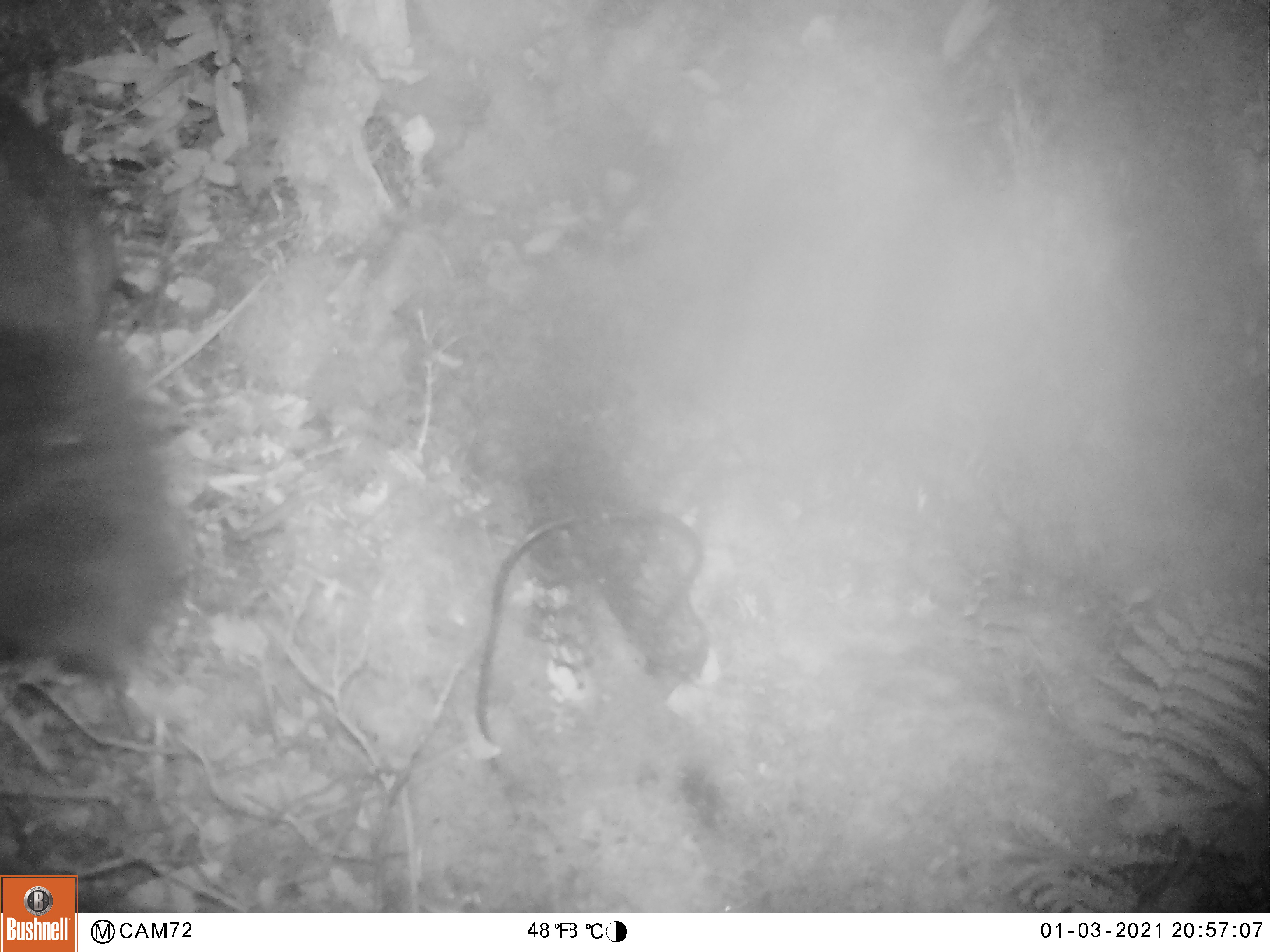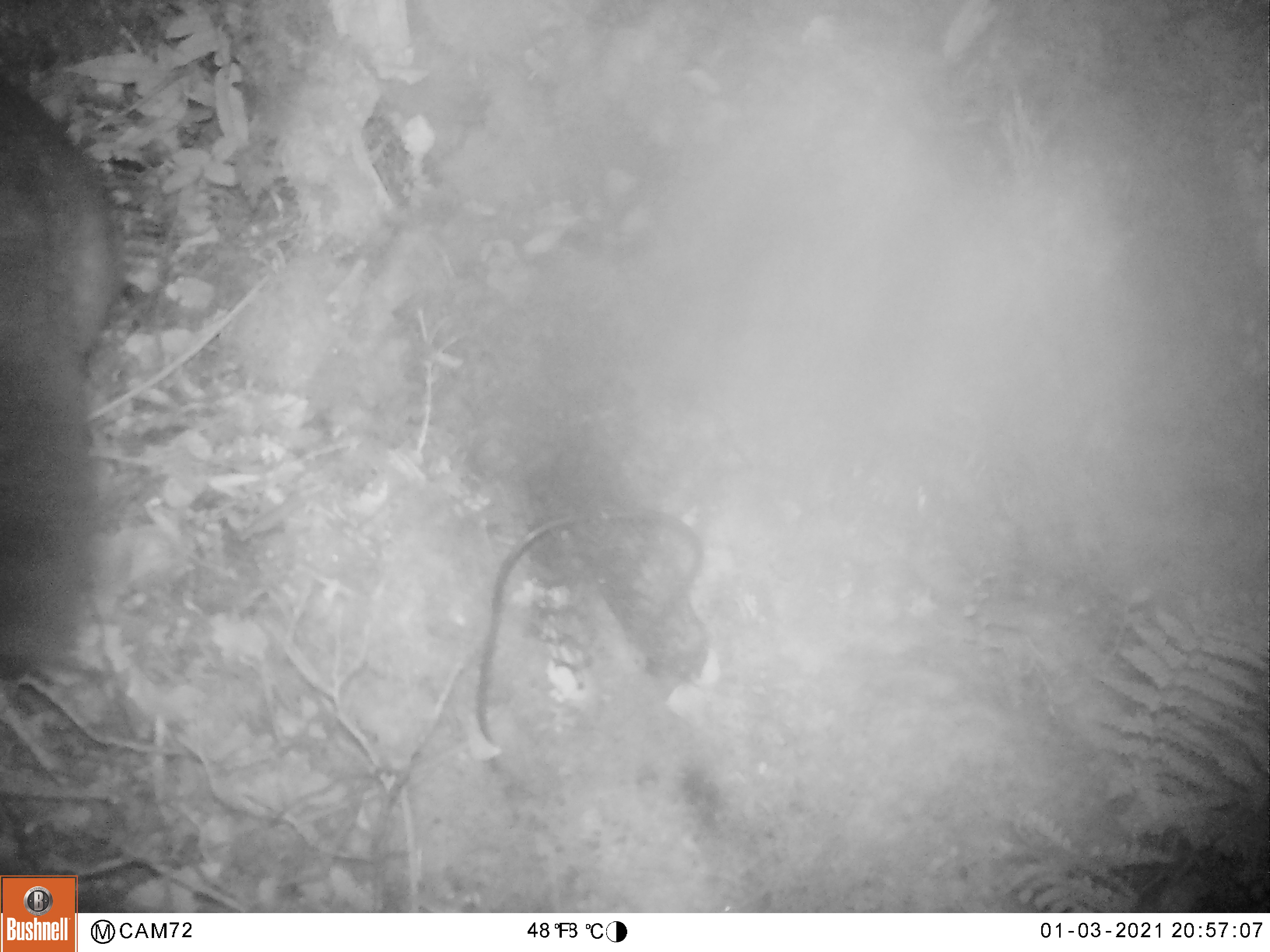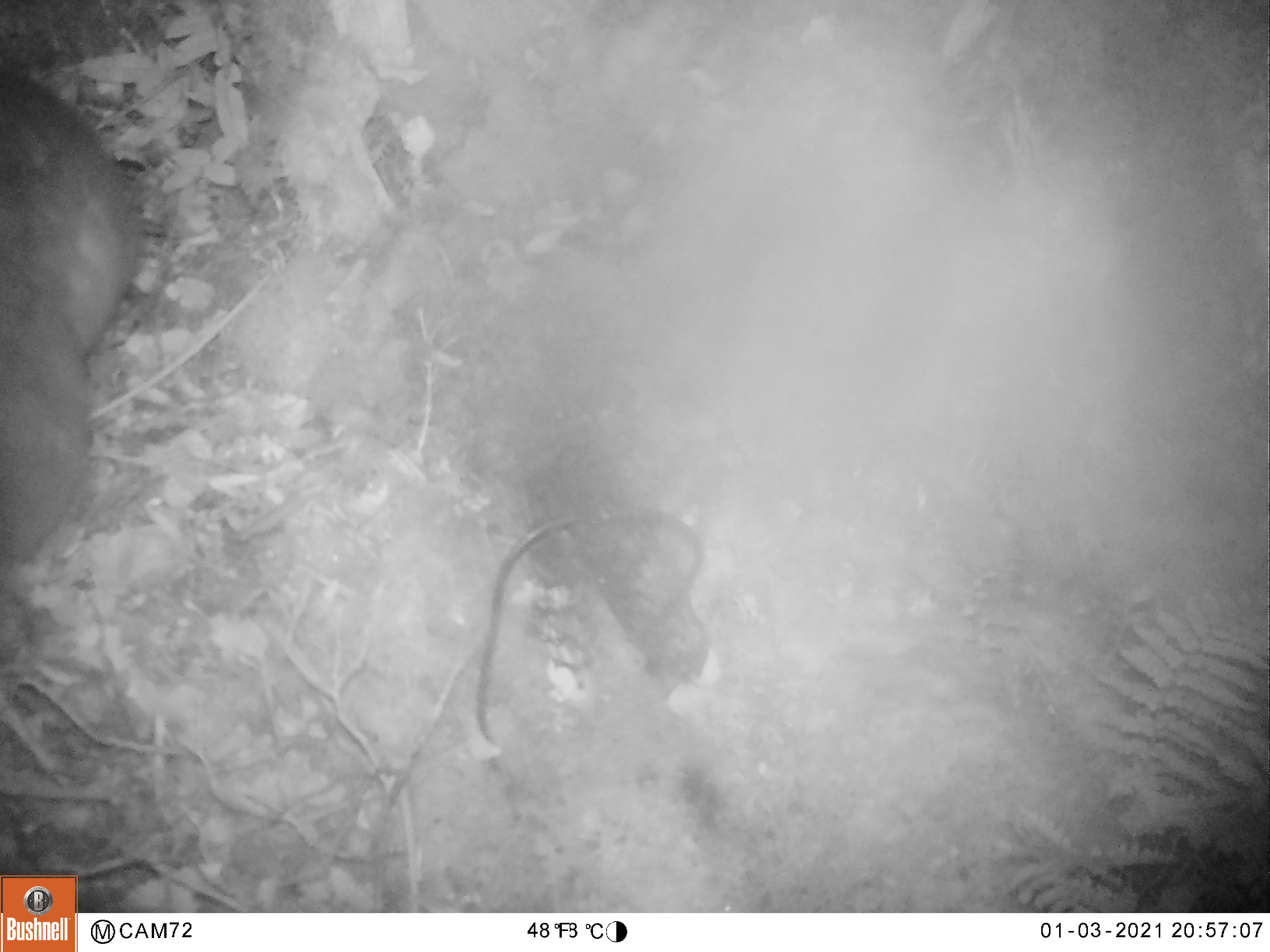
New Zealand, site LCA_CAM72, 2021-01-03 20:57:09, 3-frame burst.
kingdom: Animalia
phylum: Chordata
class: Mammalia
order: Diprotodontia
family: Phalangeridae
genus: Trichosurus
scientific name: Trichosurus vulpecula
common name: common brushtail possum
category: possum